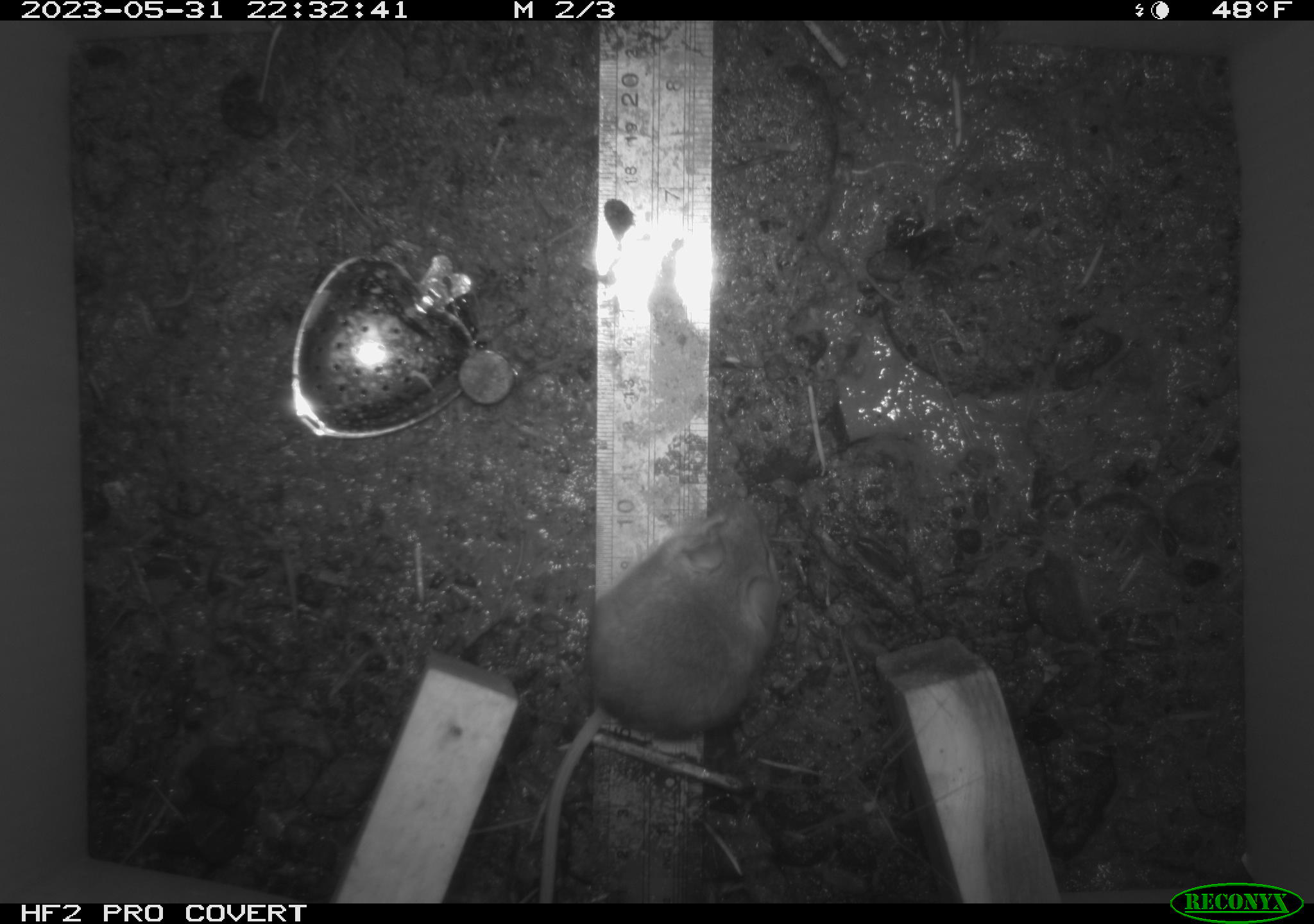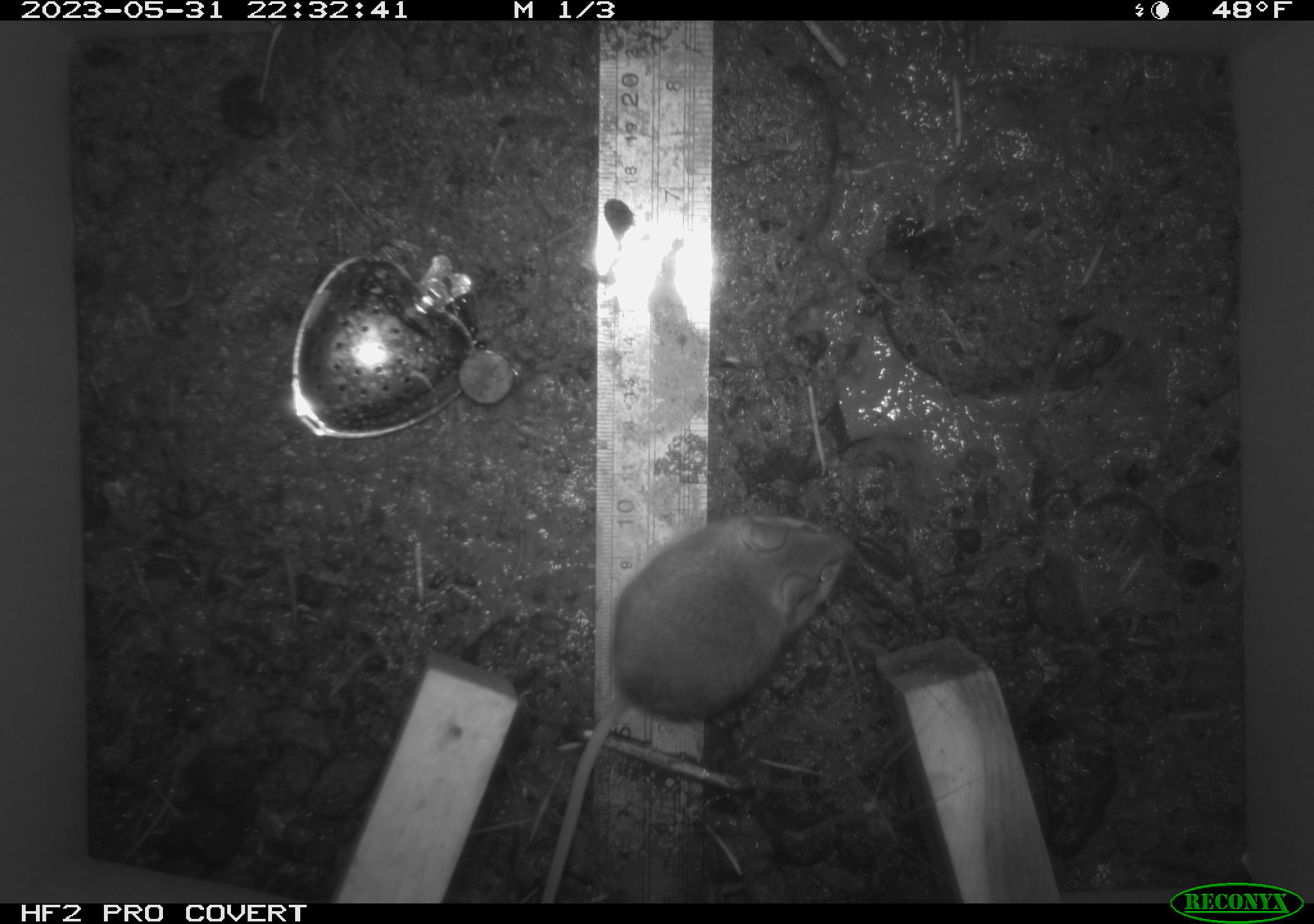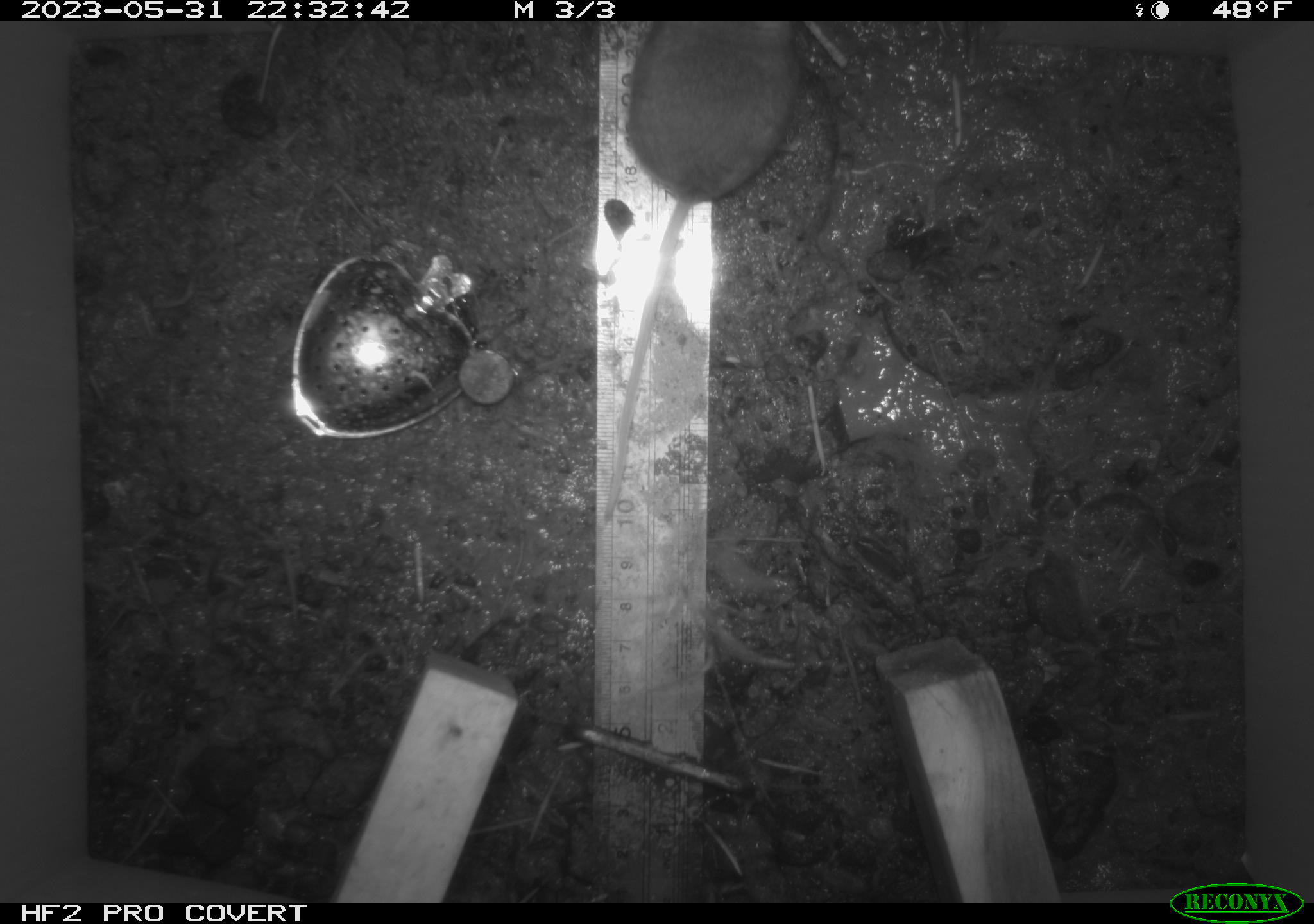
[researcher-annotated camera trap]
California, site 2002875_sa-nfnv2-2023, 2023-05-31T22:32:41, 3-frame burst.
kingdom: Animalia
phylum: Chordata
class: Mammalia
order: Rodentia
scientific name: Rodentia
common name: mouse species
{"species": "mouse species (Rodentia)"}